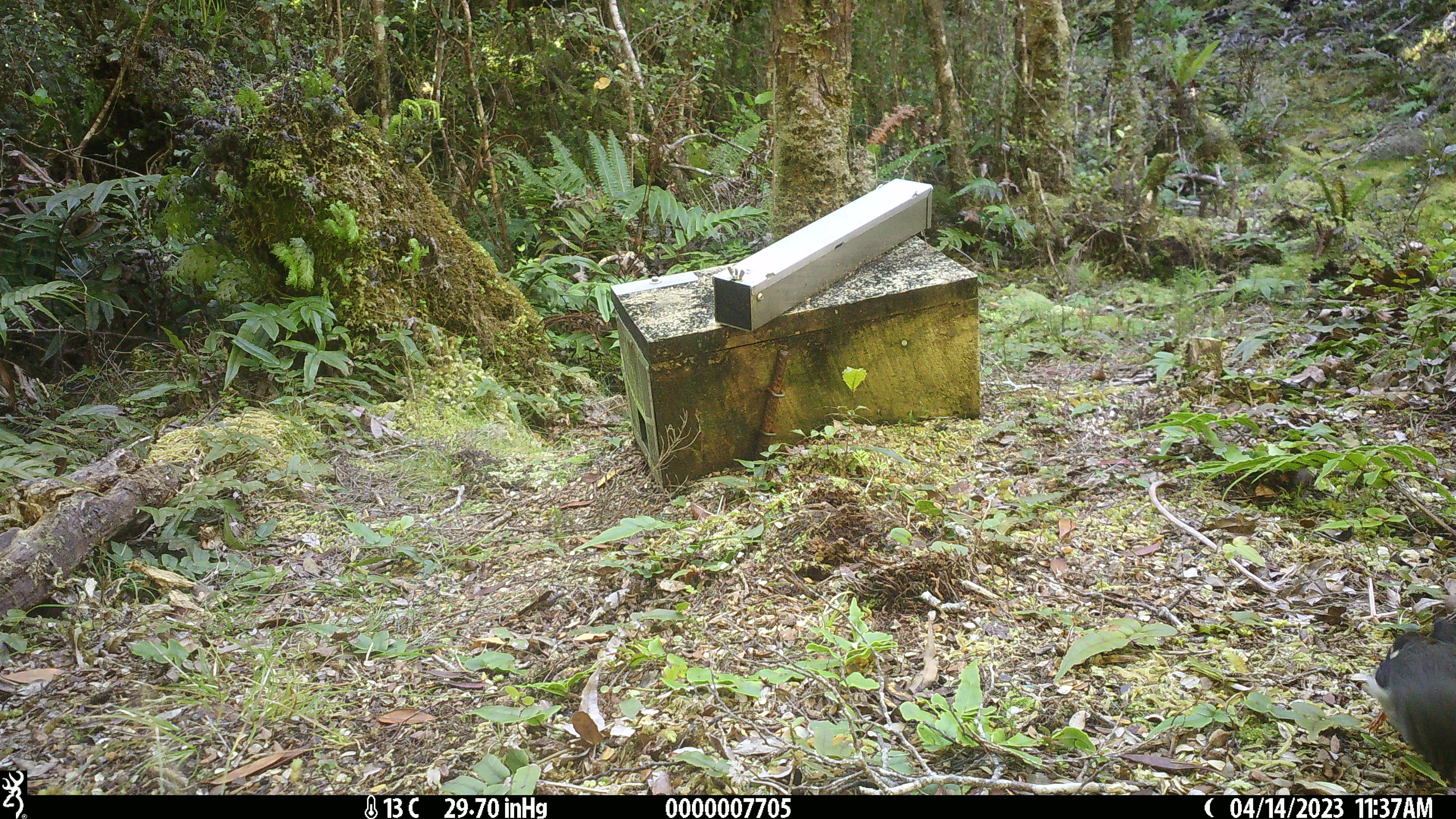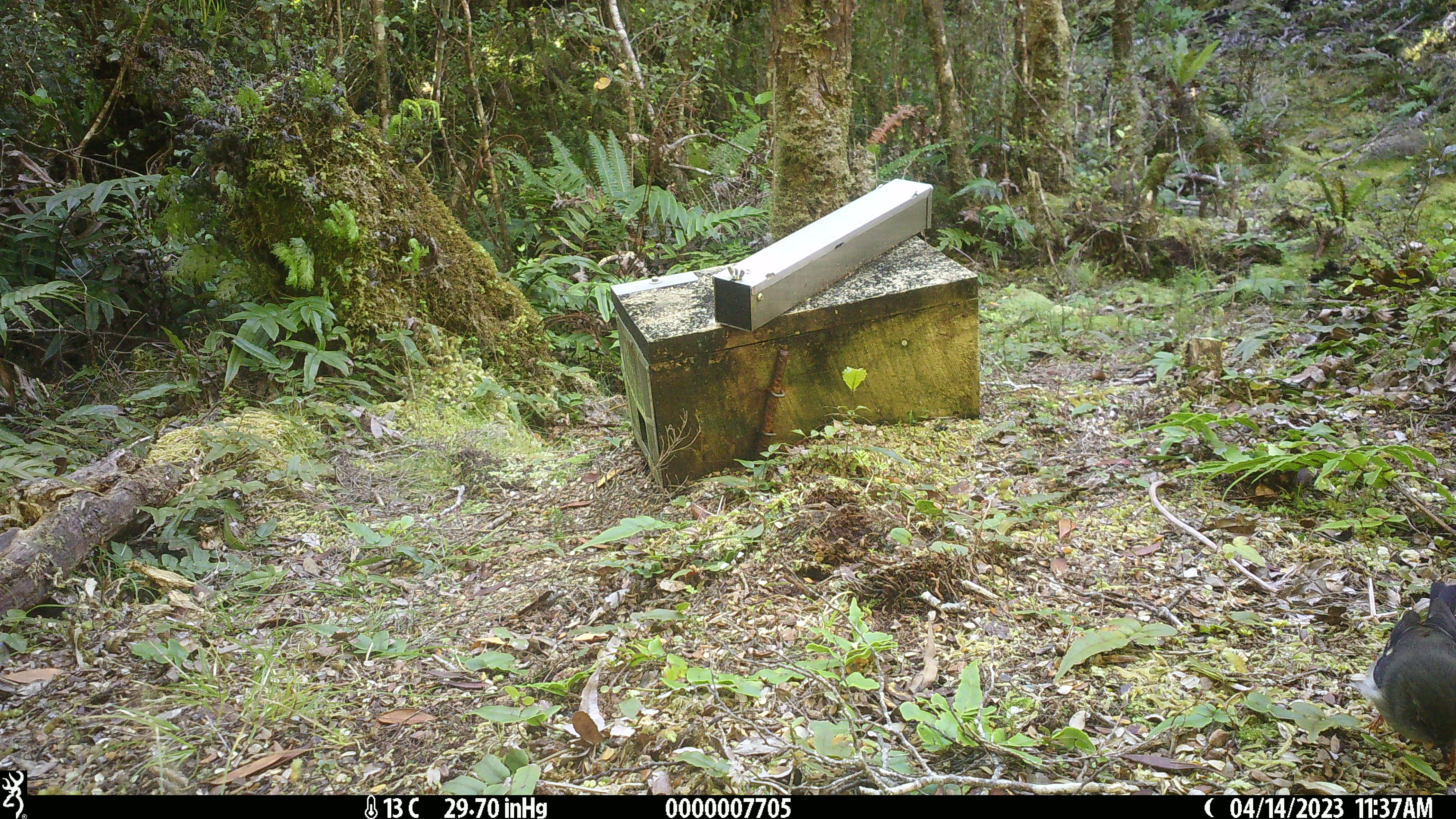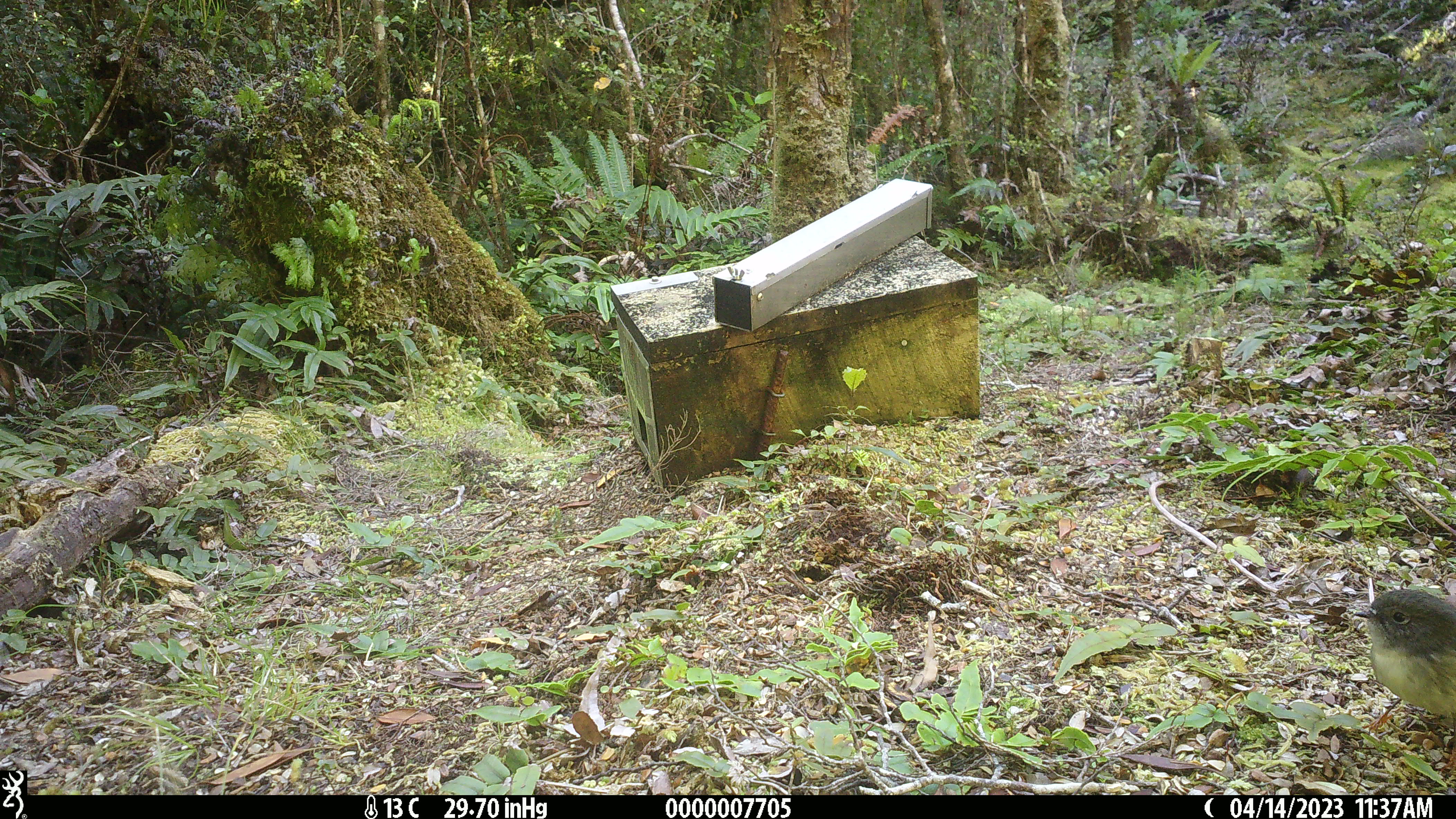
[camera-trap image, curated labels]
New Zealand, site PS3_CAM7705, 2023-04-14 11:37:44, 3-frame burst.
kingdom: Animalia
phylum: Chordata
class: Aves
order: Passeriformes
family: Petroicidae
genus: Petroica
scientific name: Petroica macrocephala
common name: tomtit